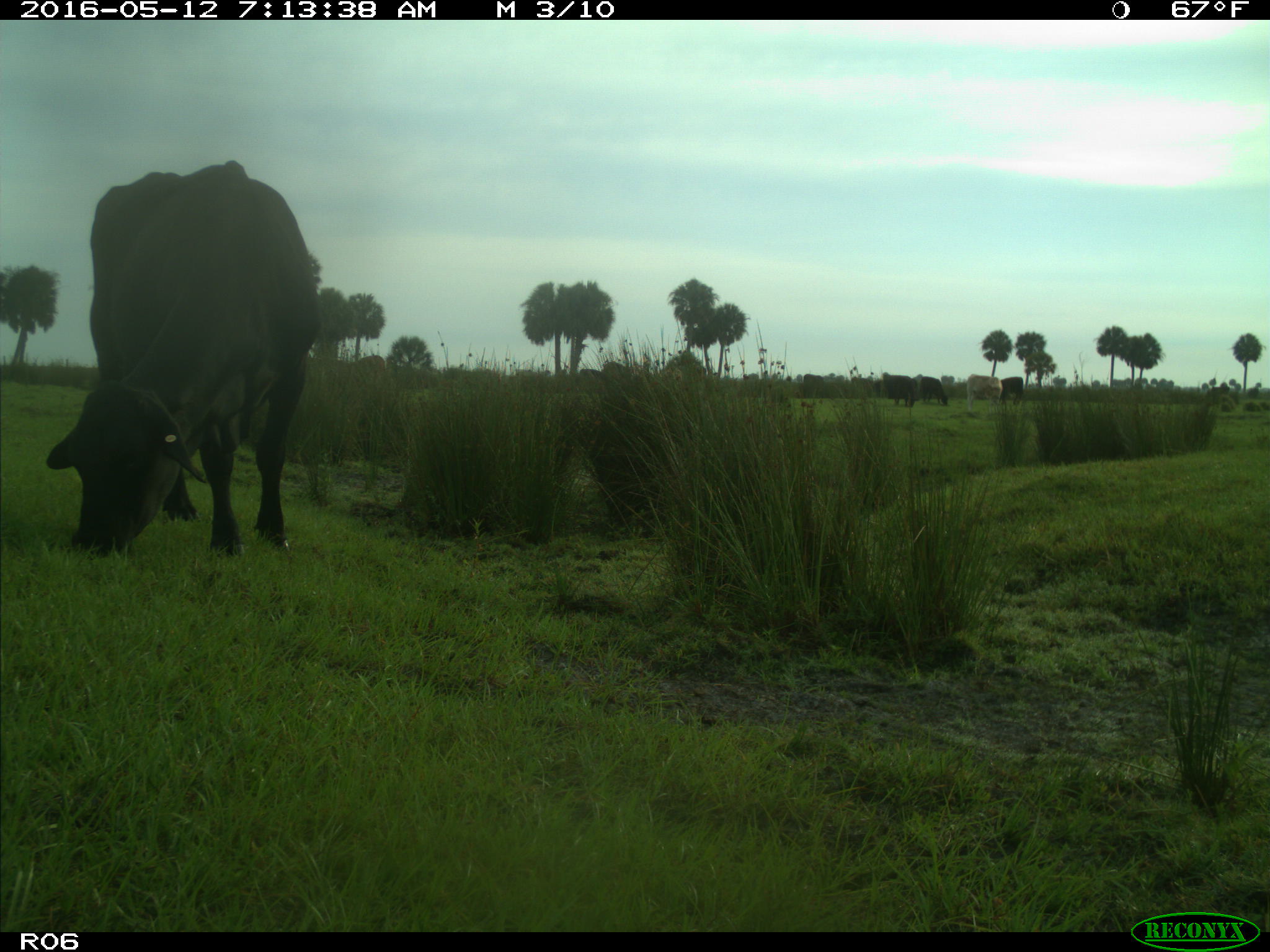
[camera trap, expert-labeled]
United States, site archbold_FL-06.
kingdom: Animalia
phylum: Chordata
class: Mammalia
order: Artiodactyla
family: Bovidae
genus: Bos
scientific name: Bos taurus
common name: domestic cow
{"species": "Bos taurus (domestic cow)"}